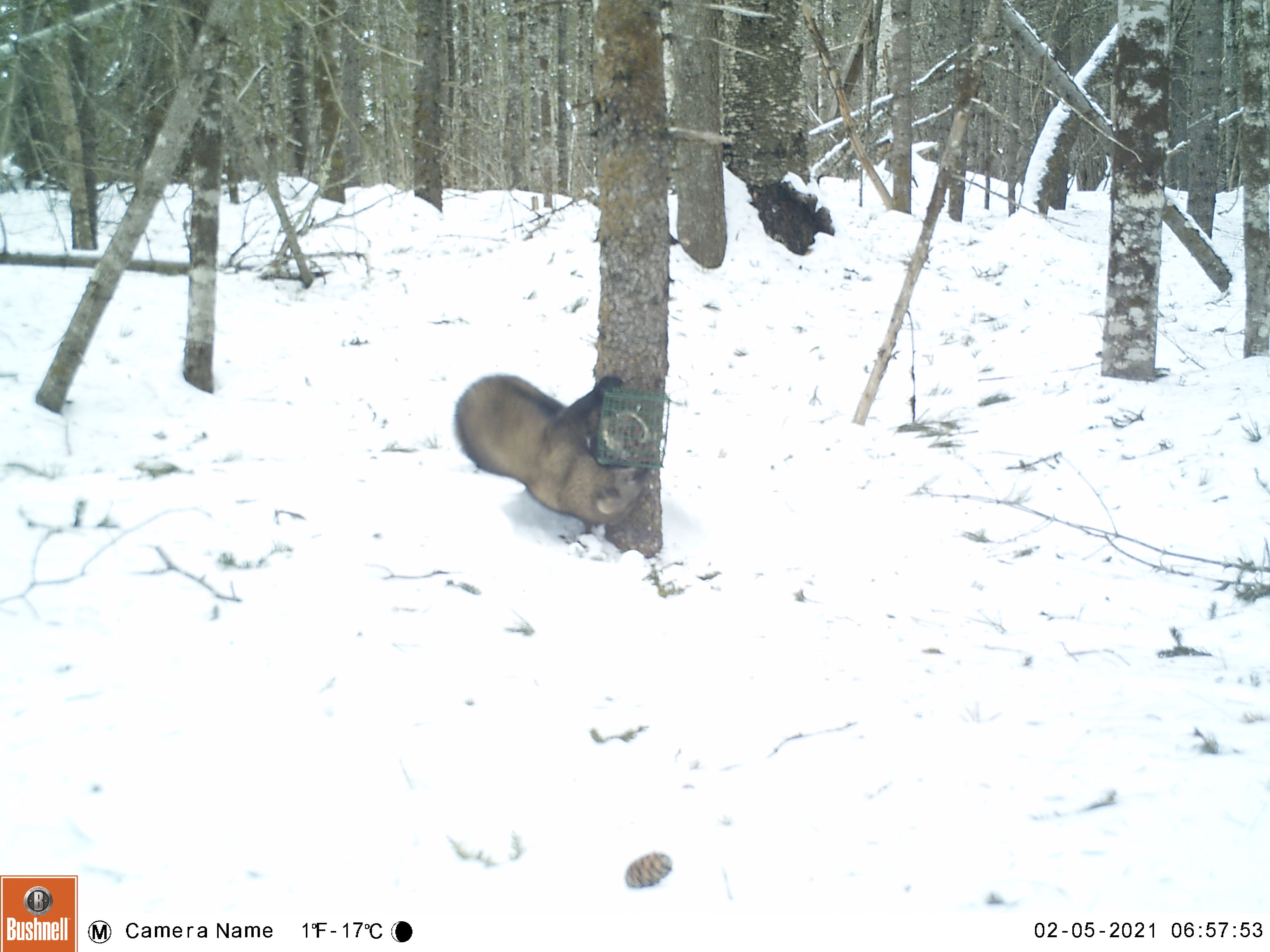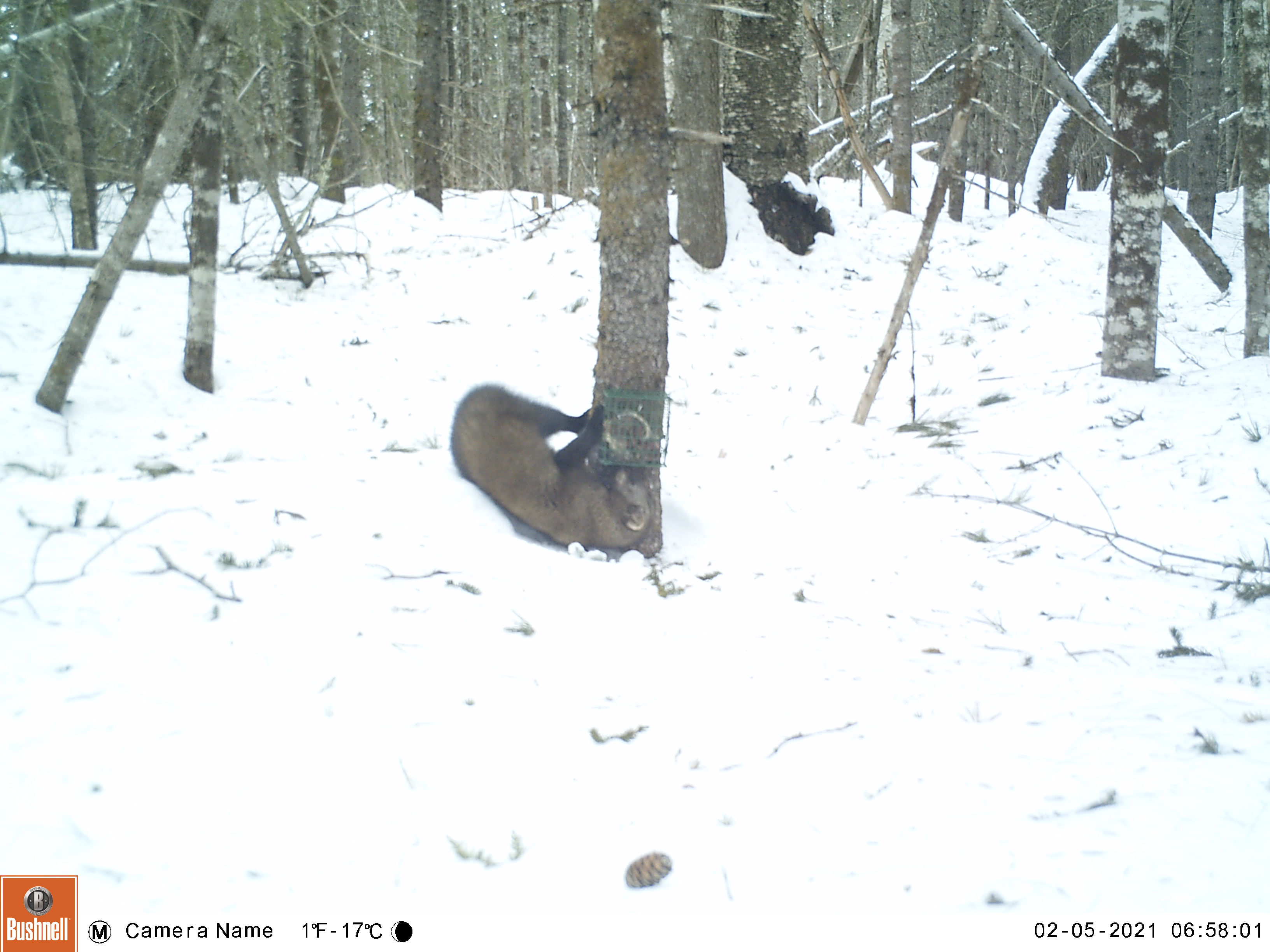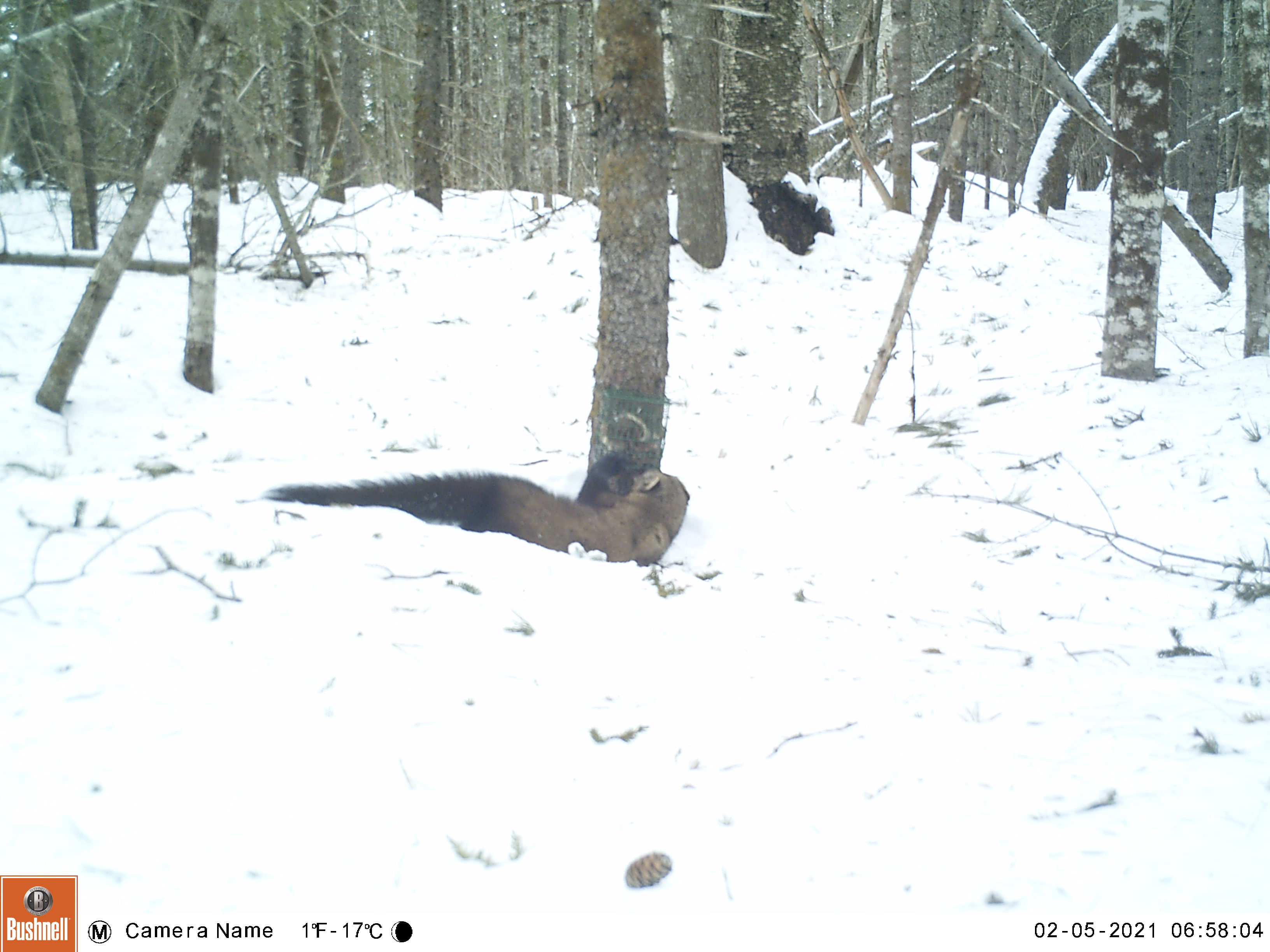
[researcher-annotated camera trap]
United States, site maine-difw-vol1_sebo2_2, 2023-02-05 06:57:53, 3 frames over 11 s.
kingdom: Animalia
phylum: Chordata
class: Mammalia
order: Carnivora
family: Mustelidae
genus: Pekania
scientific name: Pekania pennanti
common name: fisher